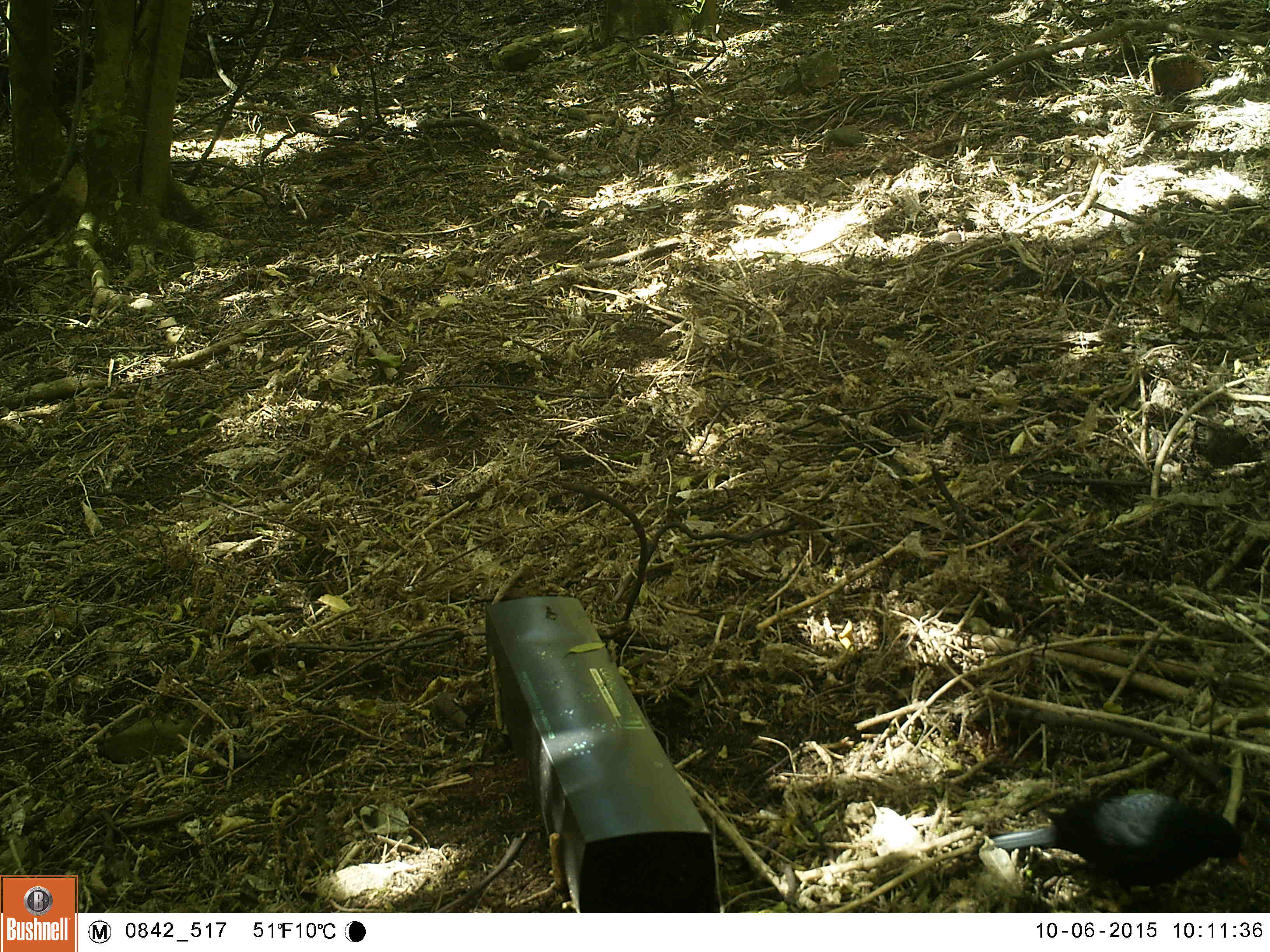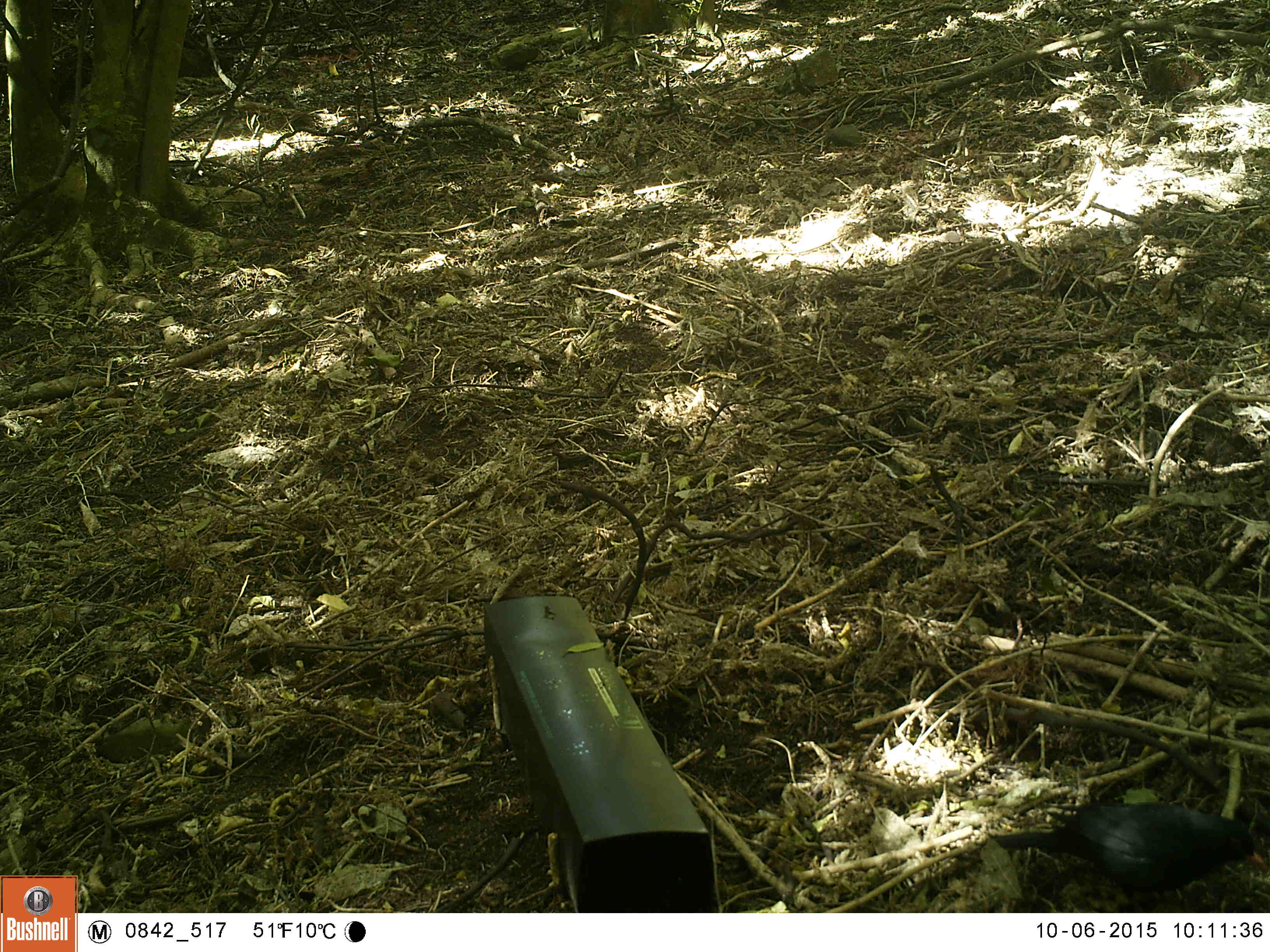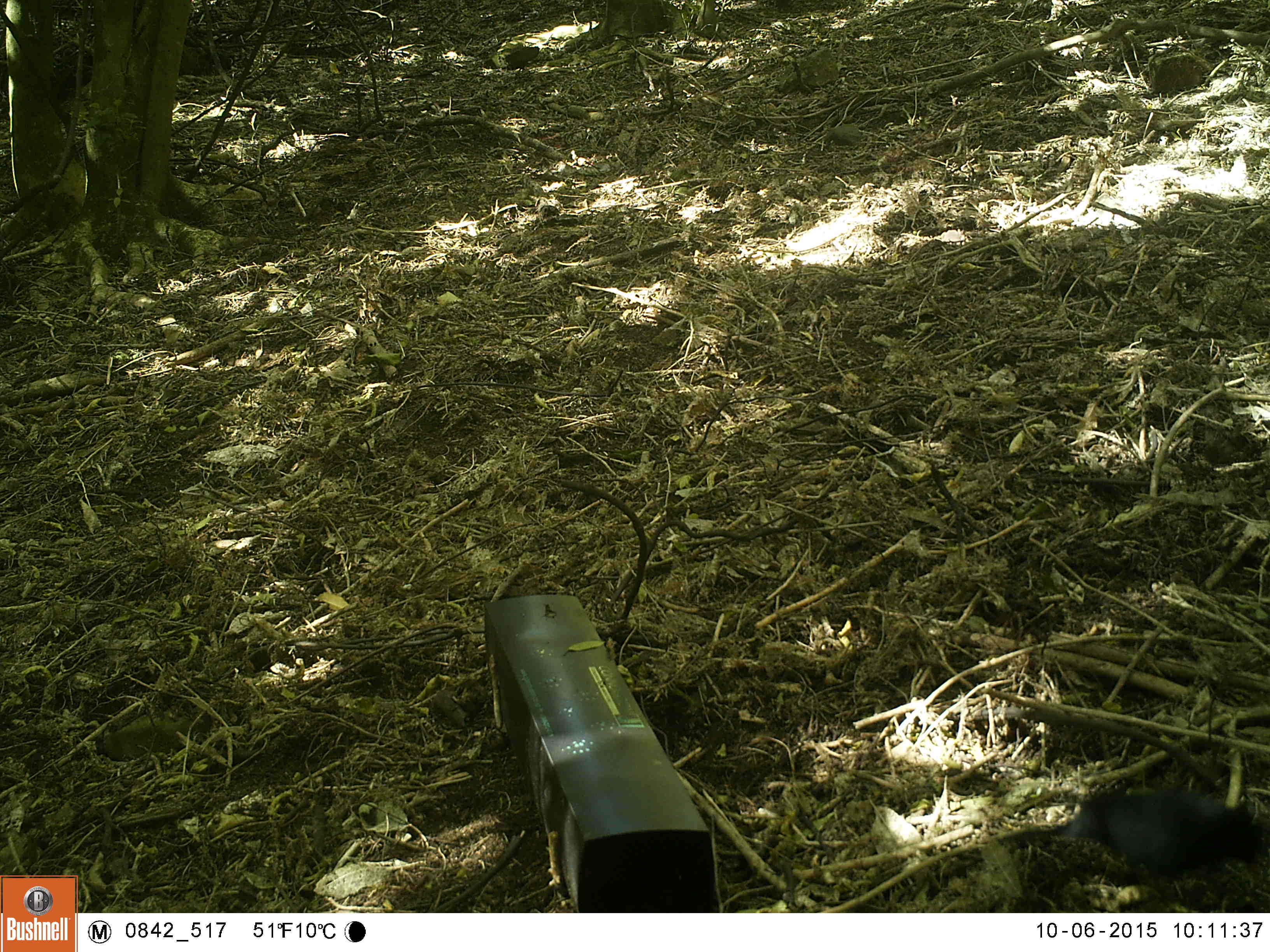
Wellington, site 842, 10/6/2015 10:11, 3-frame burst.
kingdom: Animalia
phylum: Chordata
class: Aves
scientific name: Aves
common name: bird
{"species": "bird (Aves)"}